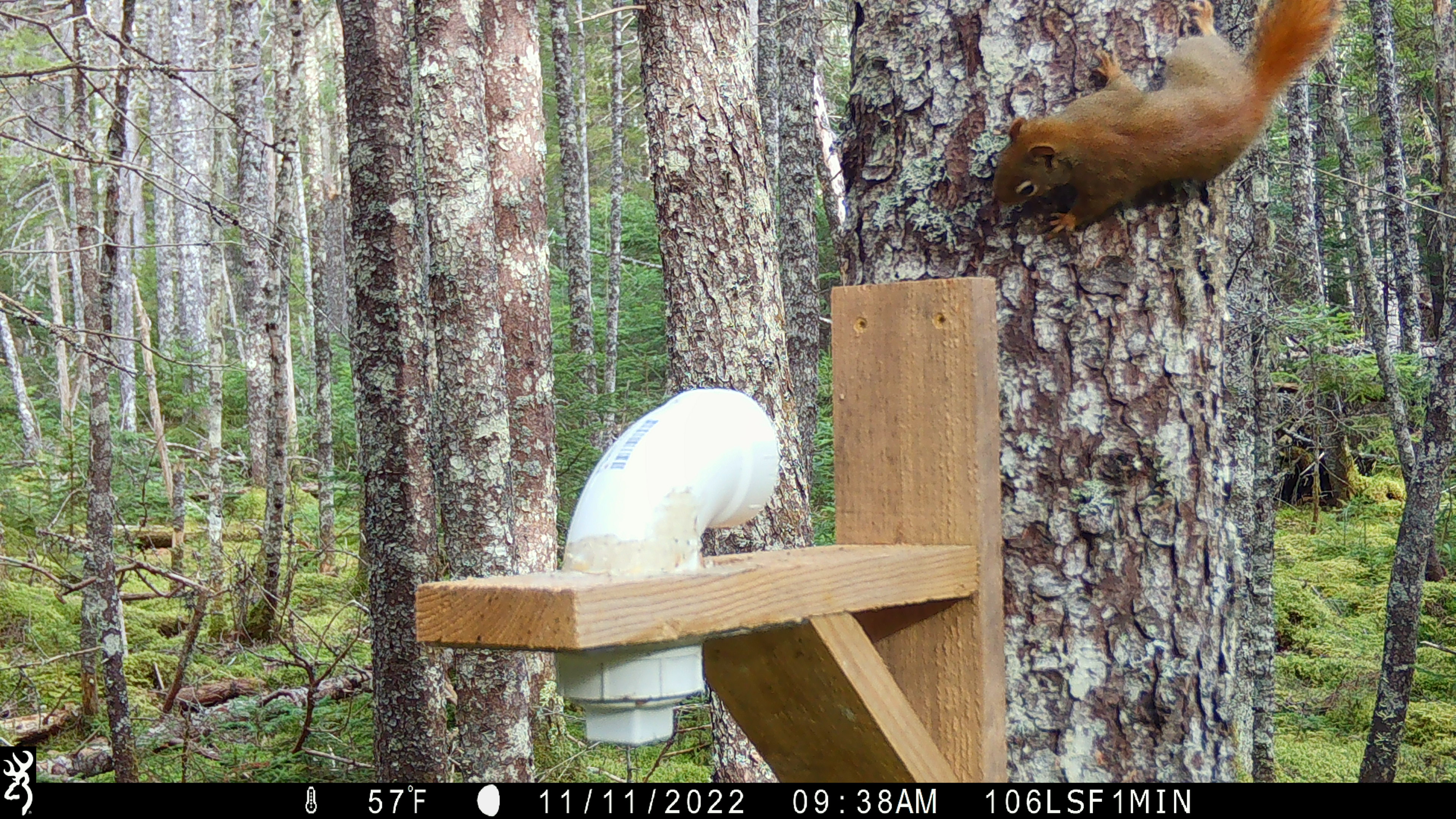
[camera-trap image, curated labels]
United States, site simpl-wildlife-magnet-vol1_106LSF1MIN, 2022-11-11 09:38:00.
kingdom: Animalia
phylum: Chordata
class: Mammalia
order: Rodentia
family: Sciuridae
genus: Tamiasciurus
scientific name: Tamiasciurus hudsonicus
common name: red squirrel